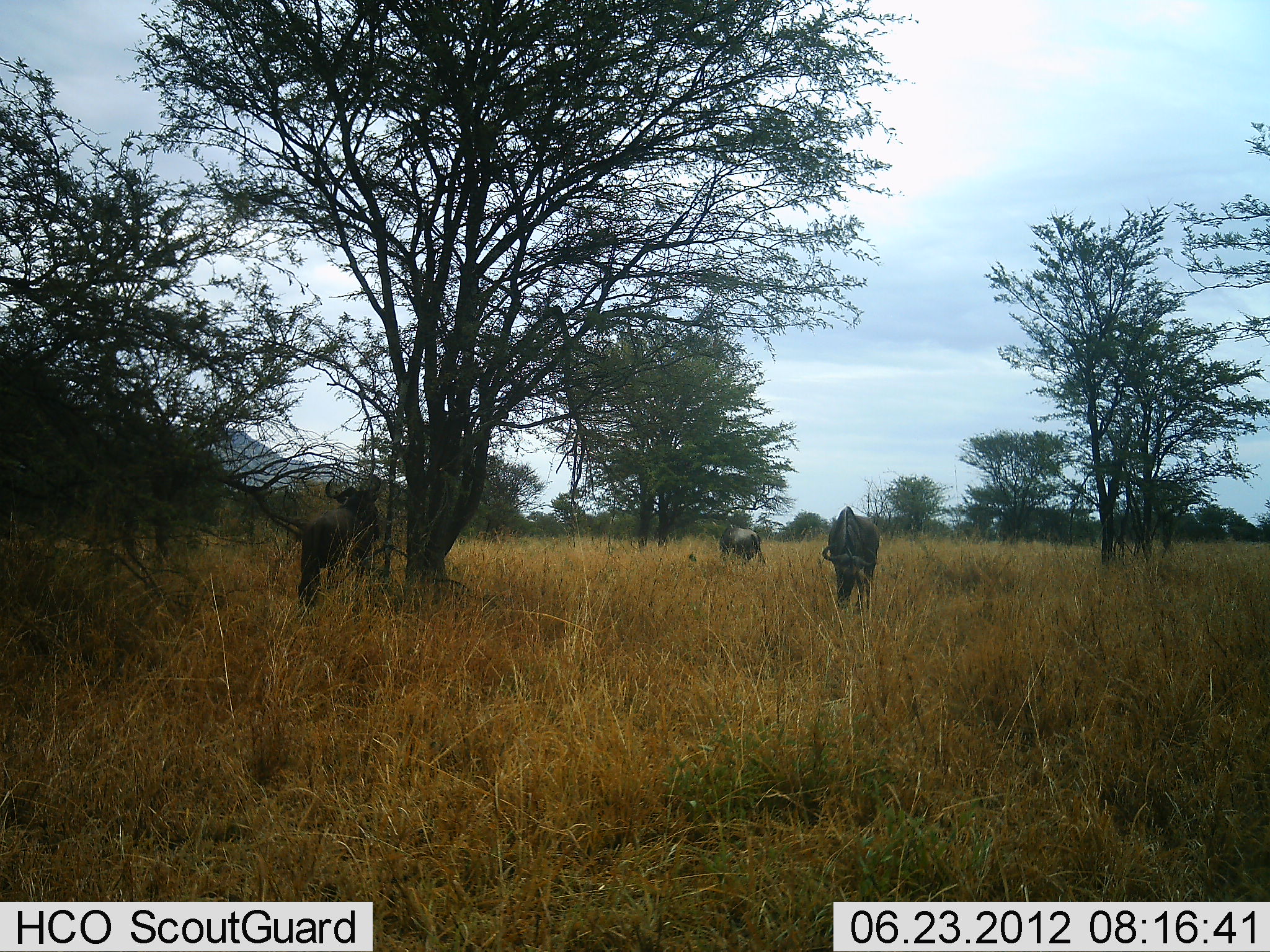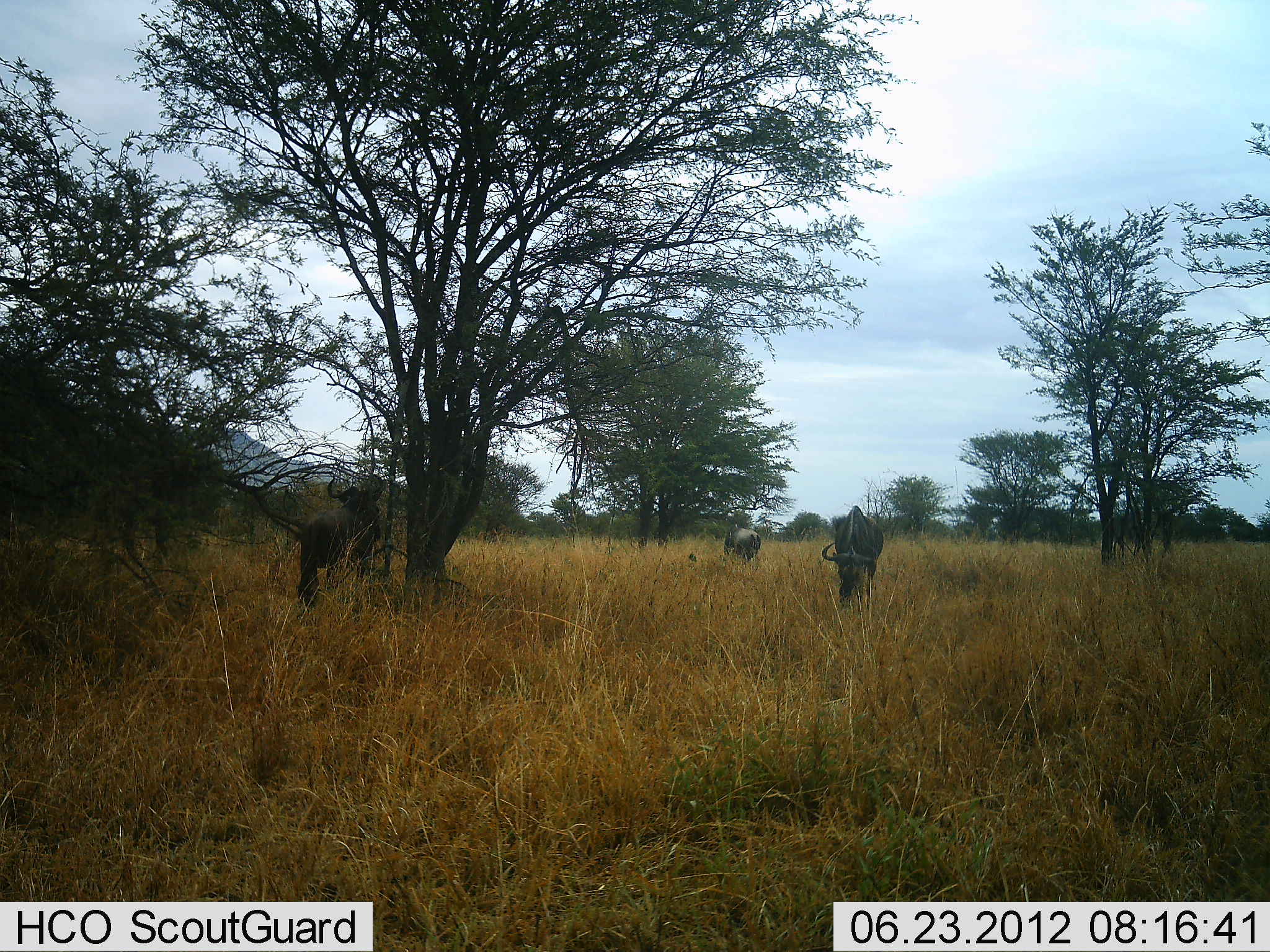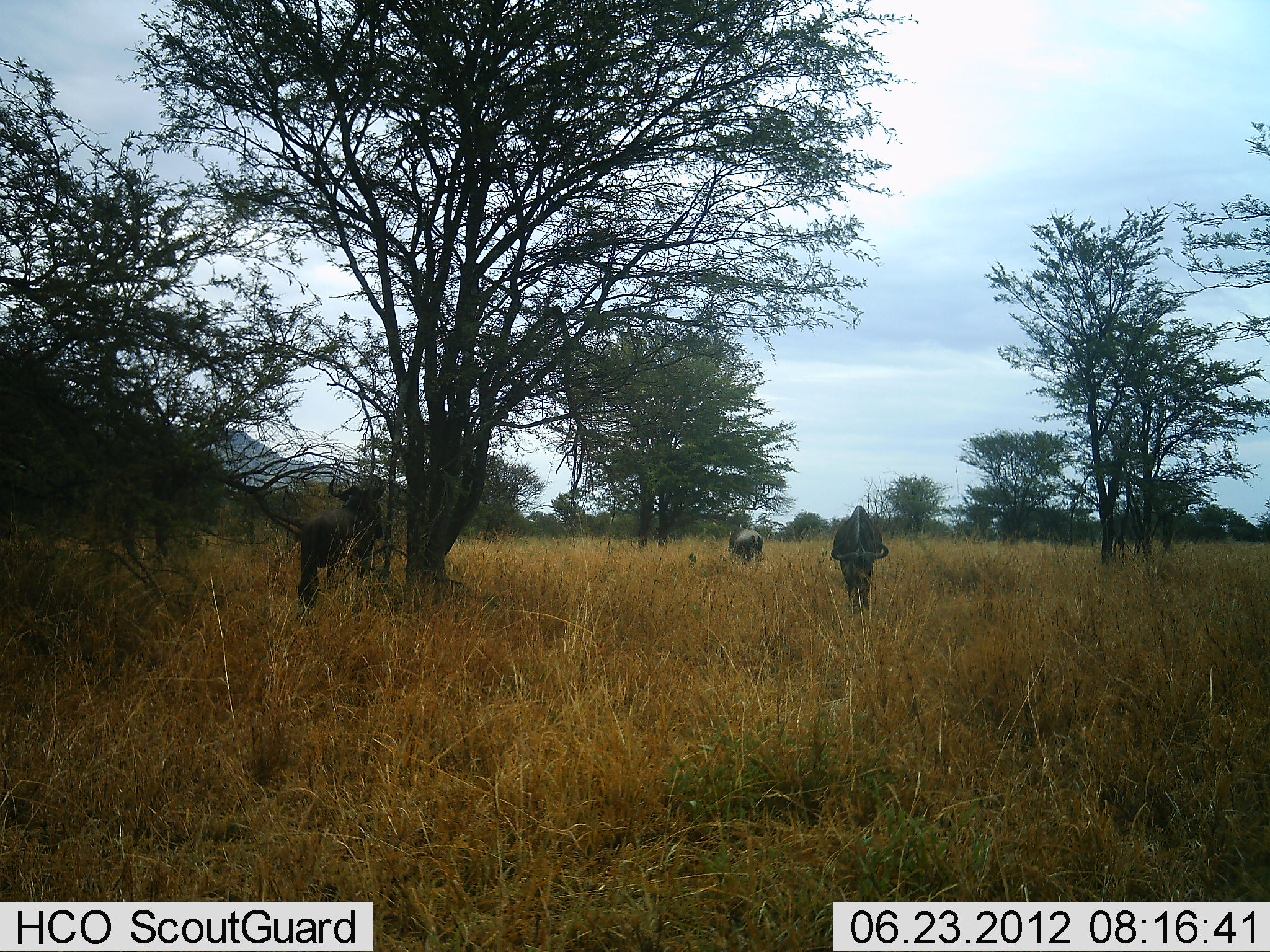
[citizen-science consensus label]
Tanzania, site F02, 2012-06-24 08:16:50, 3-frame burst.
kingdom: Animalia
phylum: Chordata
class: Mammalia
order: Artiodactyla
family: Bovidae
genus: Connochaetes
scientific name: Connochaetes taurinus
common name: blue wildebeest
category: wildebeest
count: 3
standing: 70%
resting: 0%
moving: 0%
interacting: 0%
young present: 0%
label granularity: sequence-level